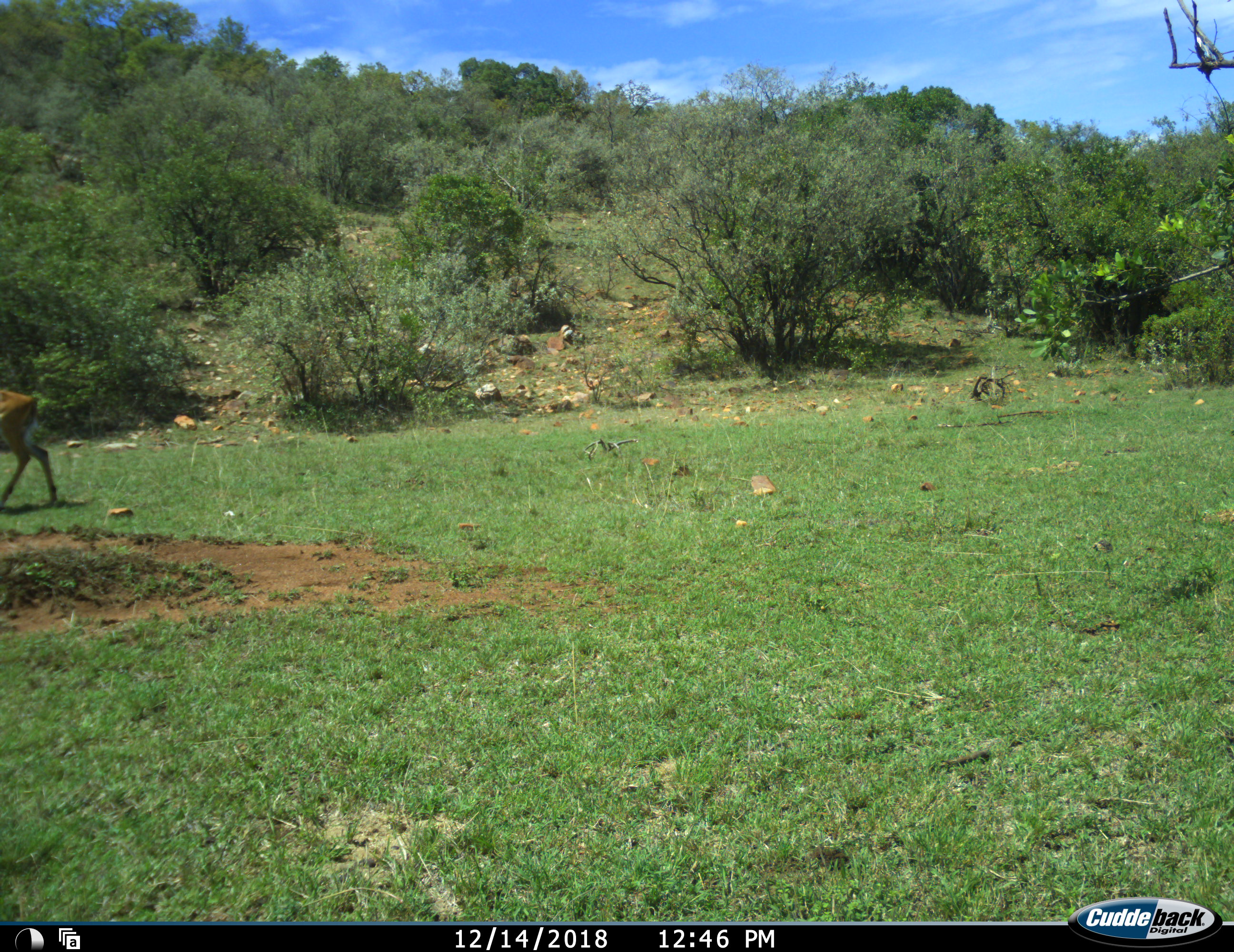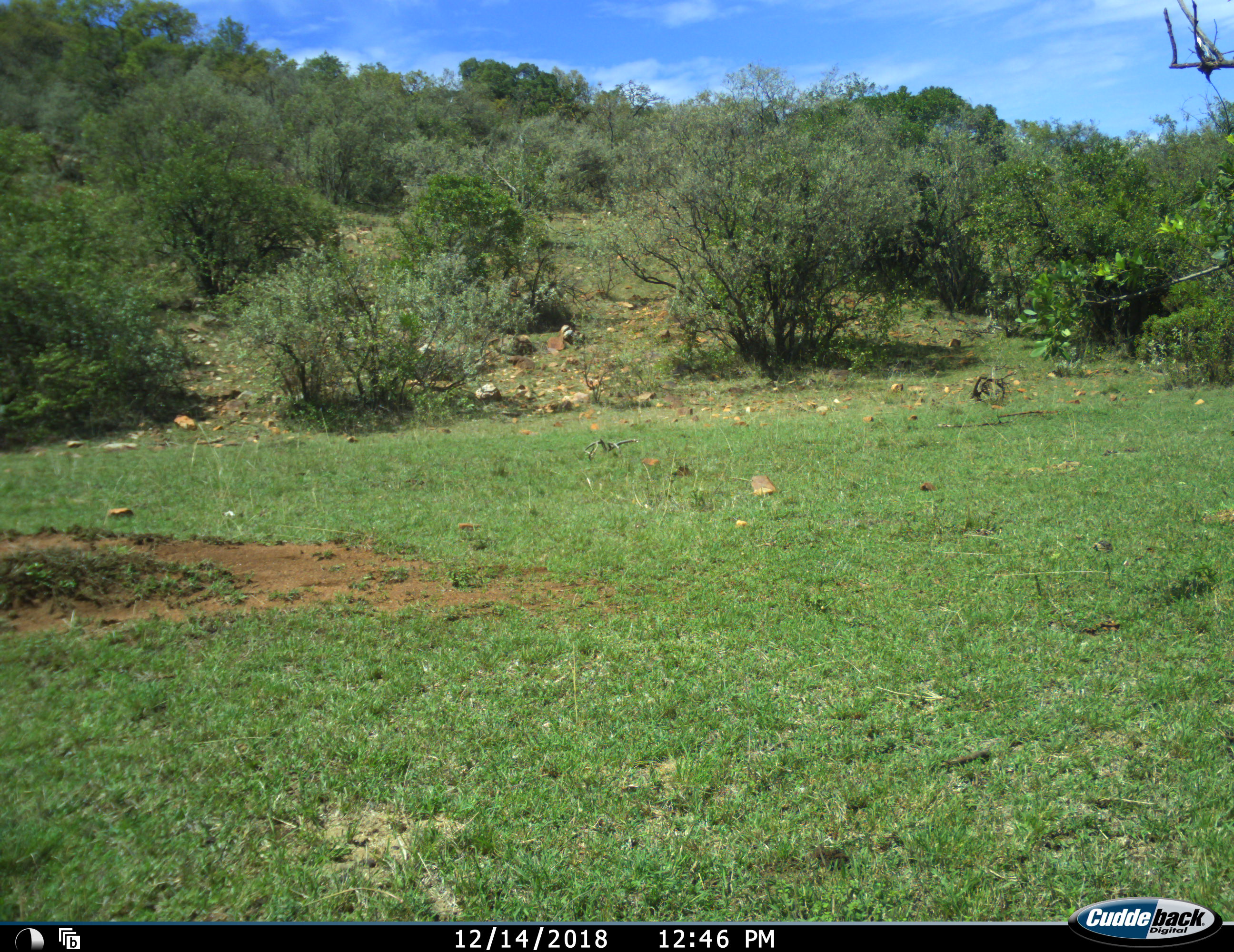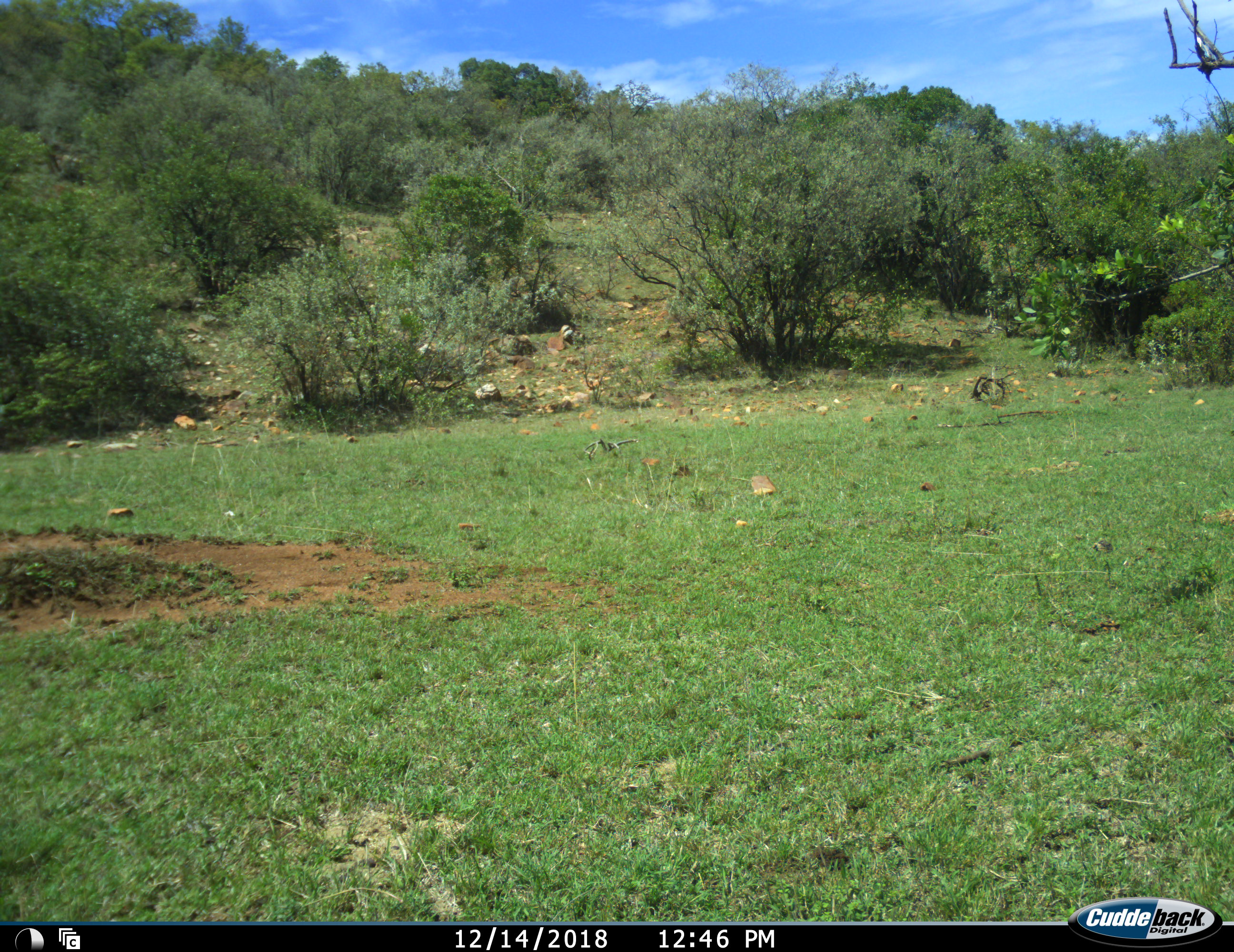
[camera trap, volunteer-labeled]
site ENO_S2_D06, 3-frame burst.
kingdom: Animalia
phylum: Chordata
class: Mammalia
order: Artiodactyla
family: Bovidae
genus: Aepyceros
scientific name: Aepyceros melampus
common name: impala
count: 1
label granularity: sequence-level